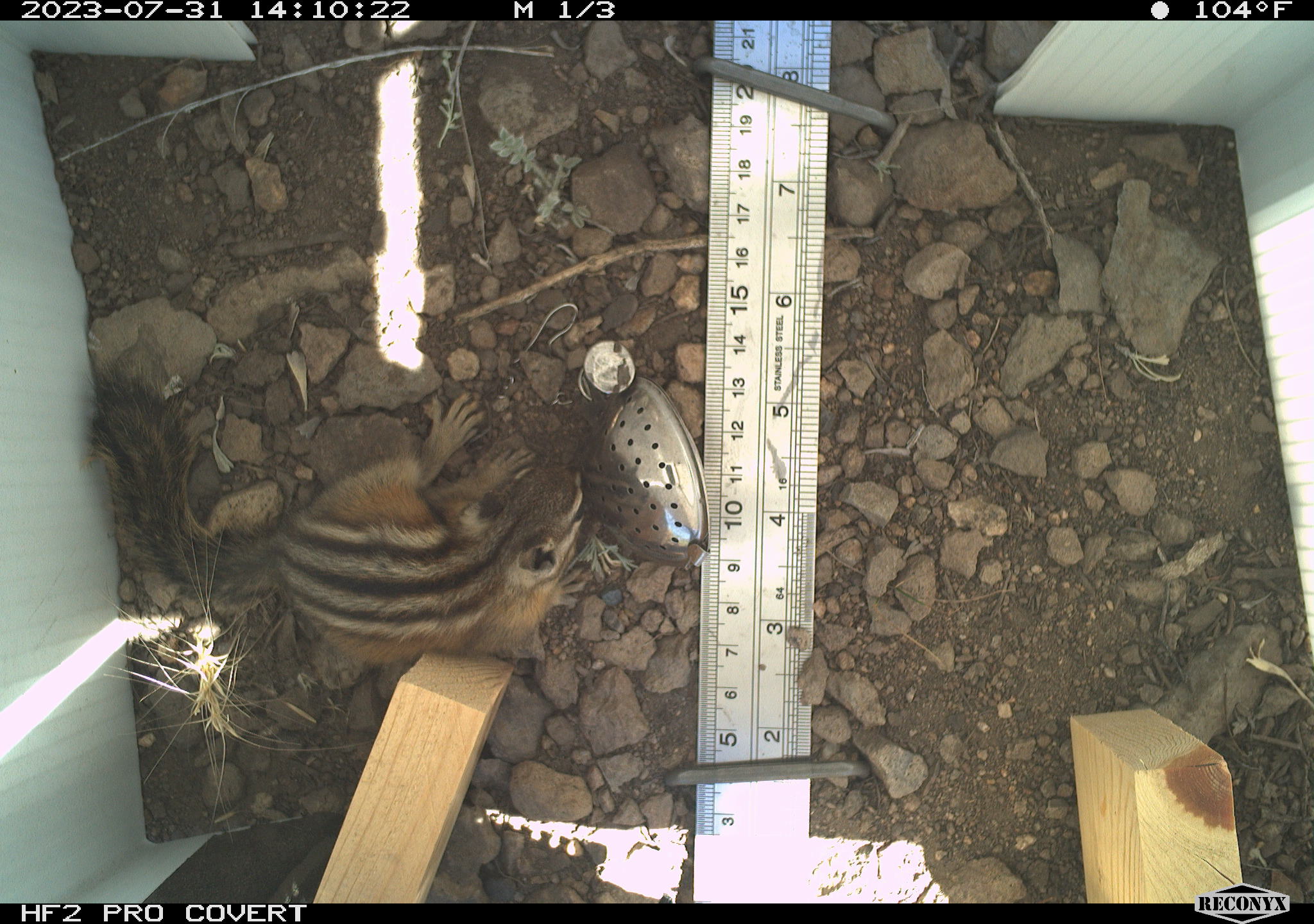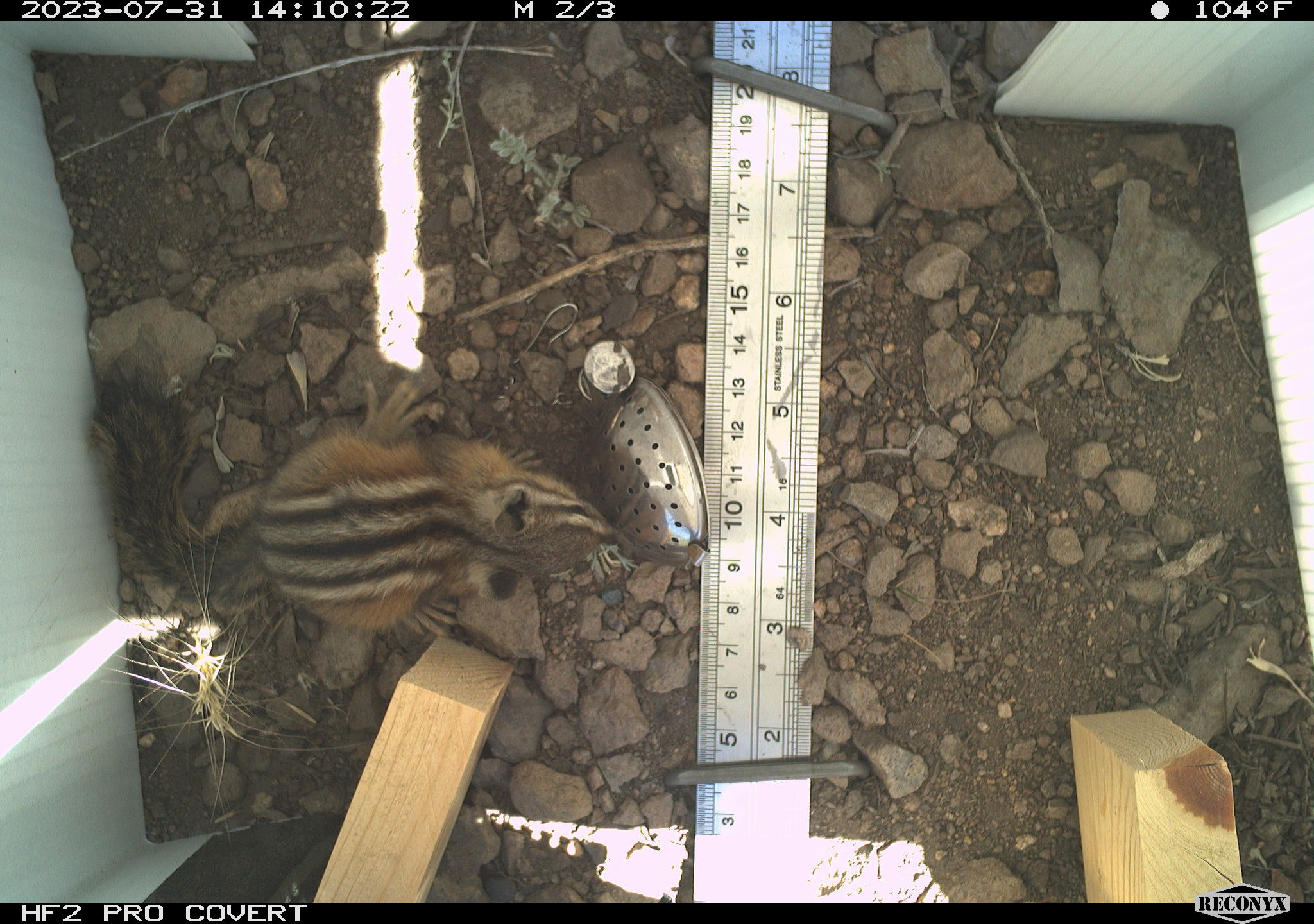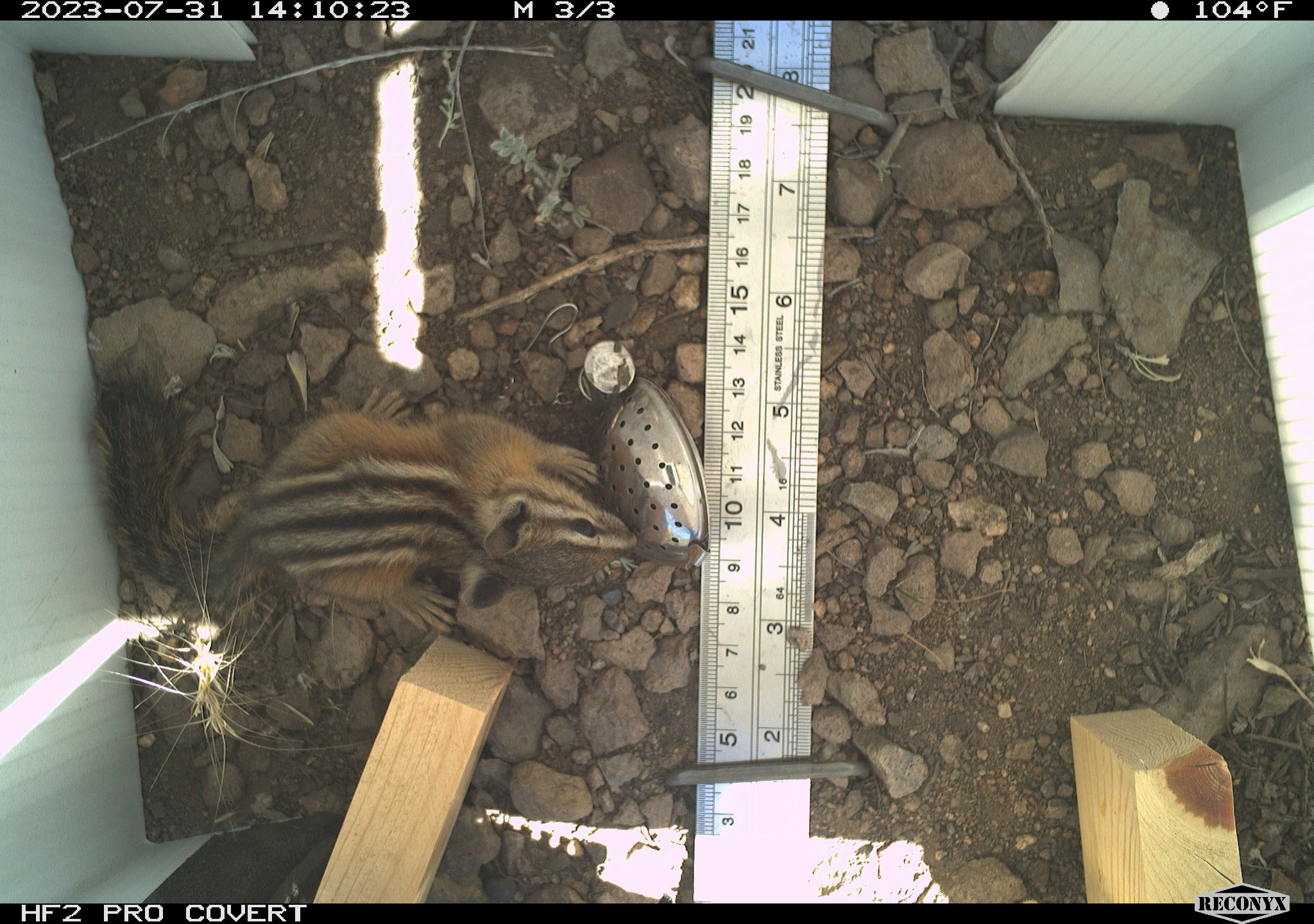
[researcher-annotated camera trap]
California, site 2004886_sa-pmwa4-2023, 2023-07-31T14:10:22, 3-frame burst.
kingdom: Animalia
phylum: Chordata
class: Mammalia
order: Rodentia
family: Sciuridae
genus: Neotamias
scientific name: Neotamias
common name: western chipmunks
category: neotamias species